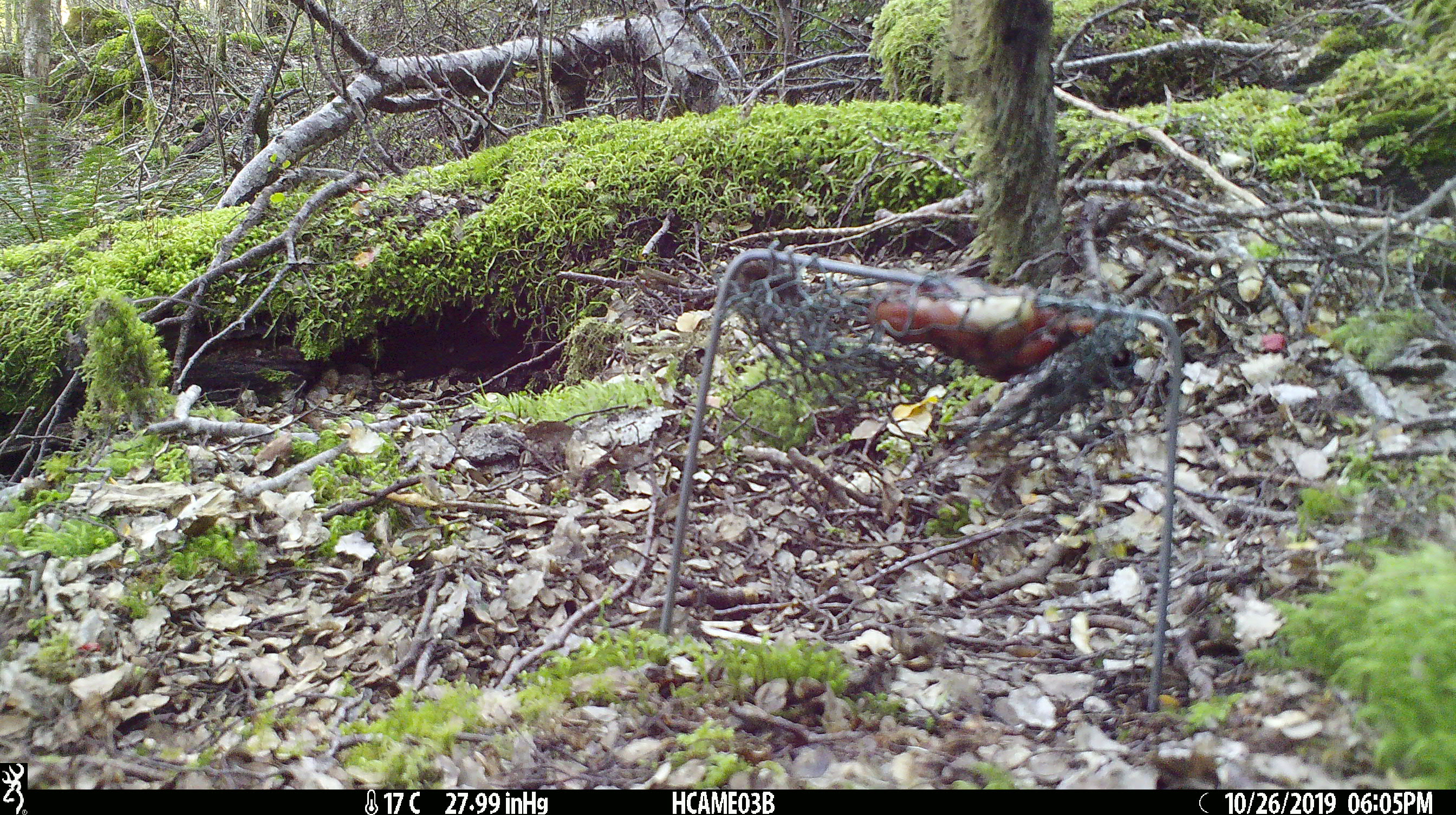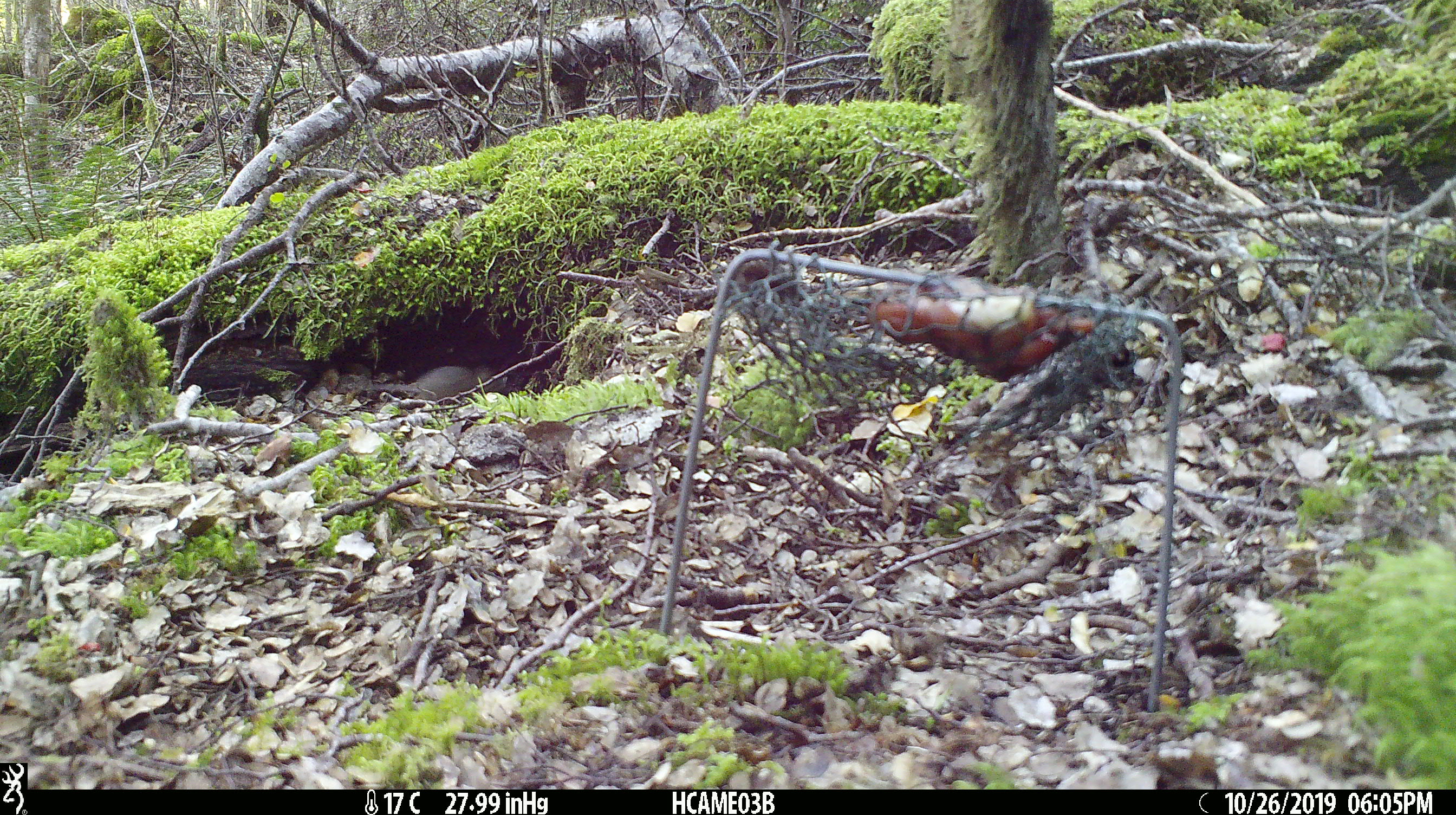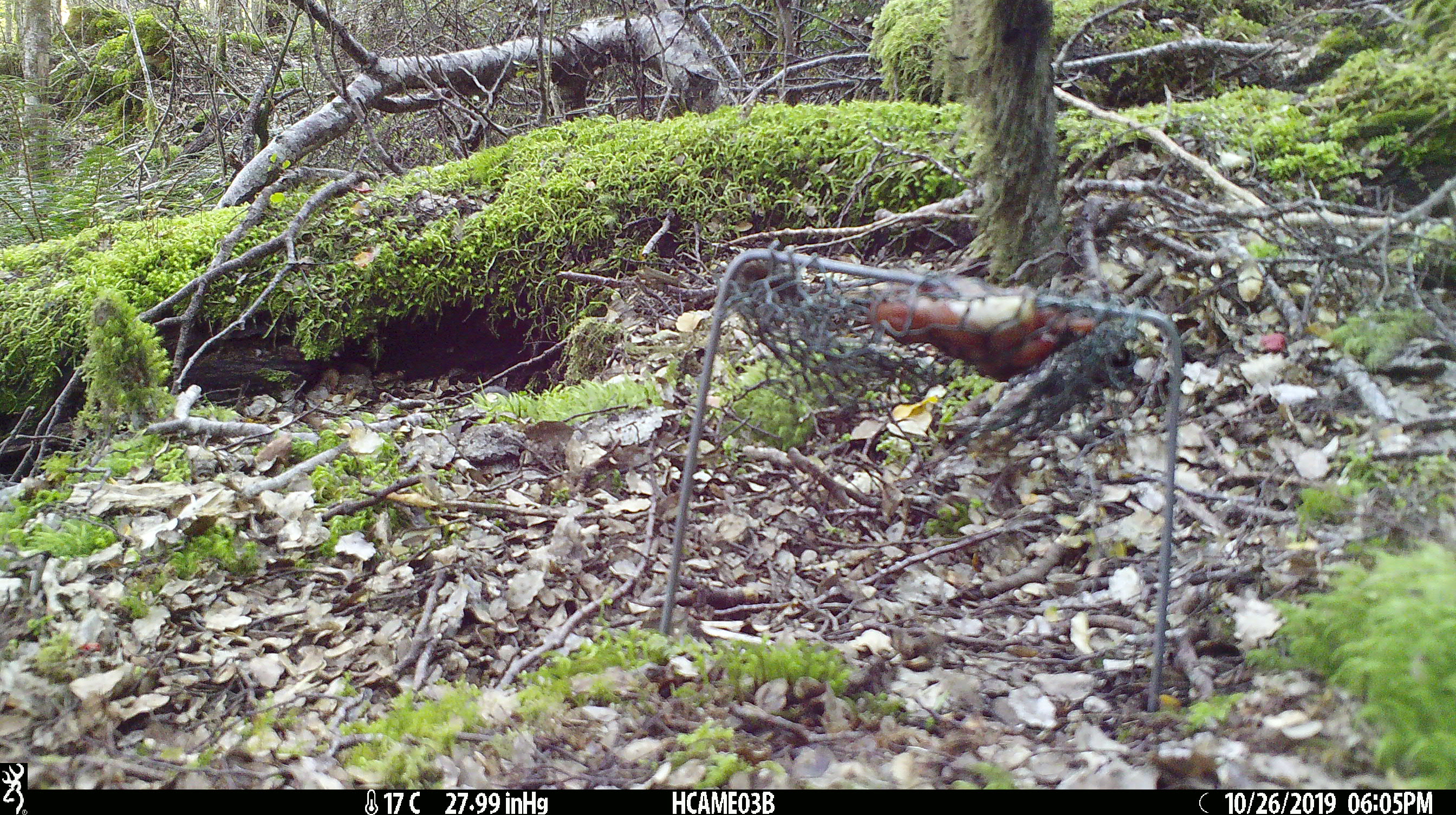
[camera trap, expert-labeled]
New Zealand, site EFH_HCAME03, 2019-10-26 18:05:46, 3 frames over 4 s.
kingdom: Animalia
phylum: Chordata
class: Mammalia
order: Rodentia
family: Muridae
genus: Mus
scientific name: Mus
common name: mouse